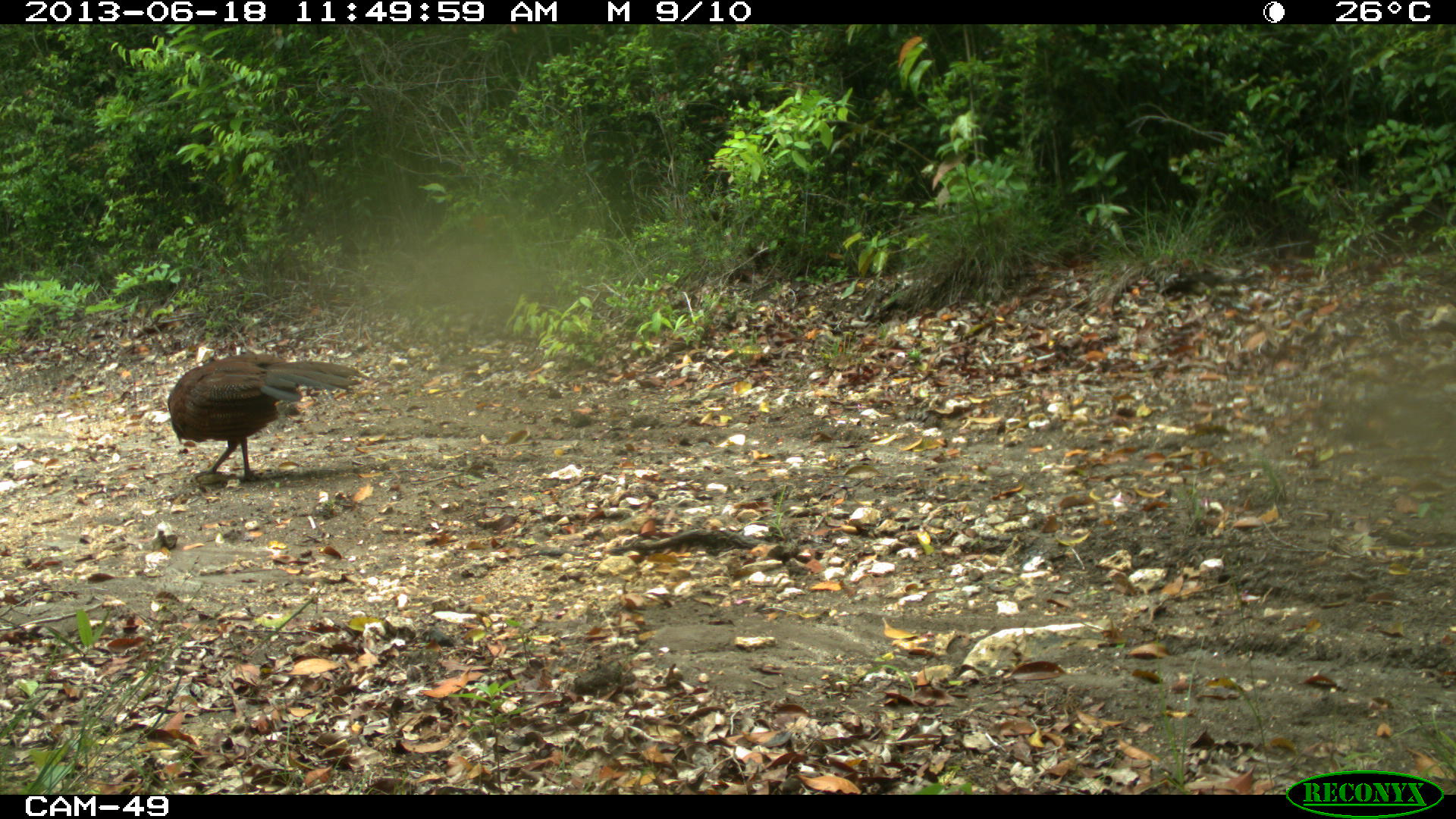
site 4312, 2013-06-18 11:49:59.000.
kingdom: Animalia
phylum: Chordata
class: Aves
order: Galliformes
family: Cracidae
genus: Crax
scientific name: Crax rubra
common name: great curassow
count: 1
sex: female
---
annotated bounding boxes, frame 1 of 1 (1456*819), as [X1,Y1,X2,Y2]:
crax rubra: [164,349,371,482]